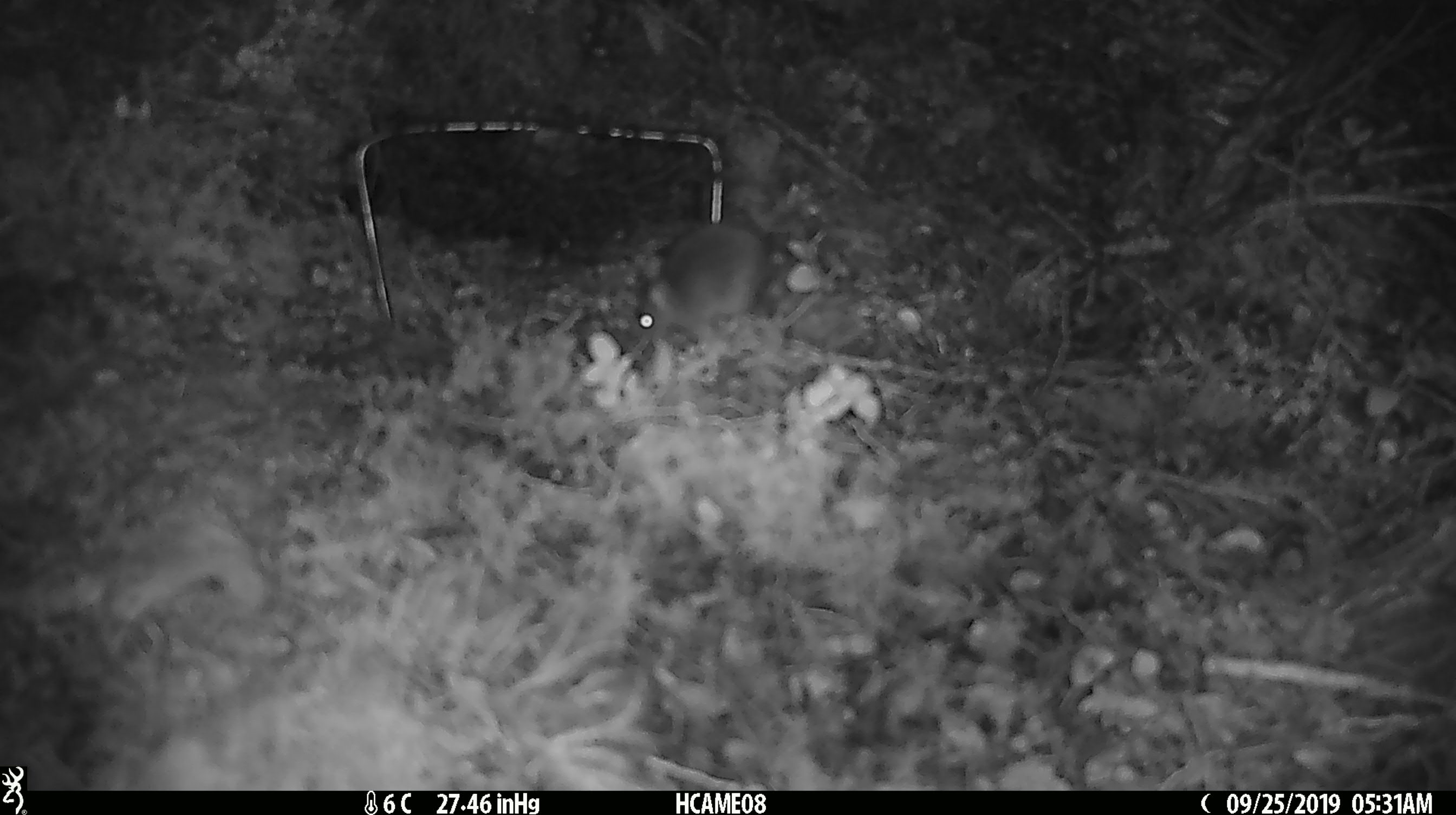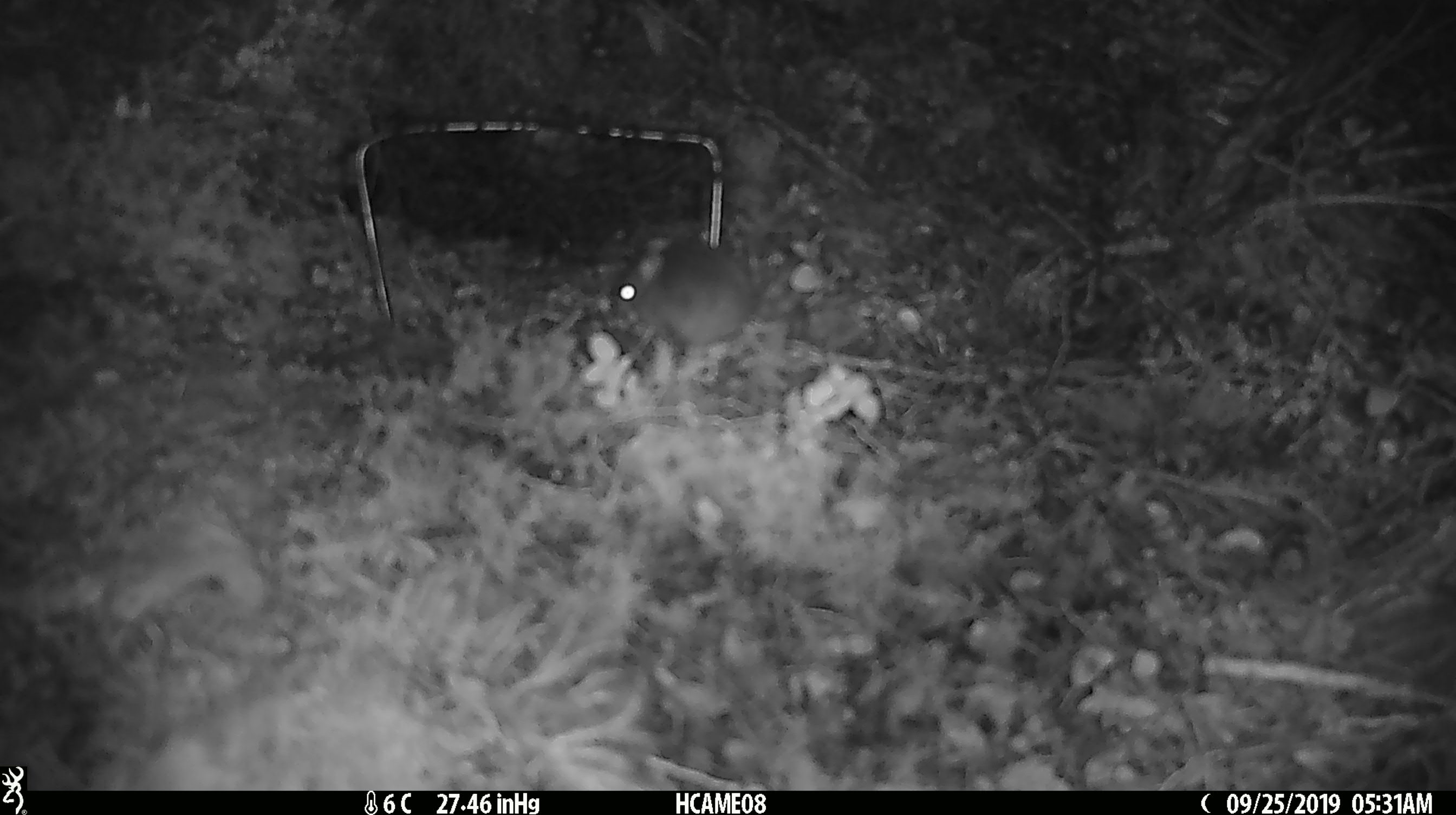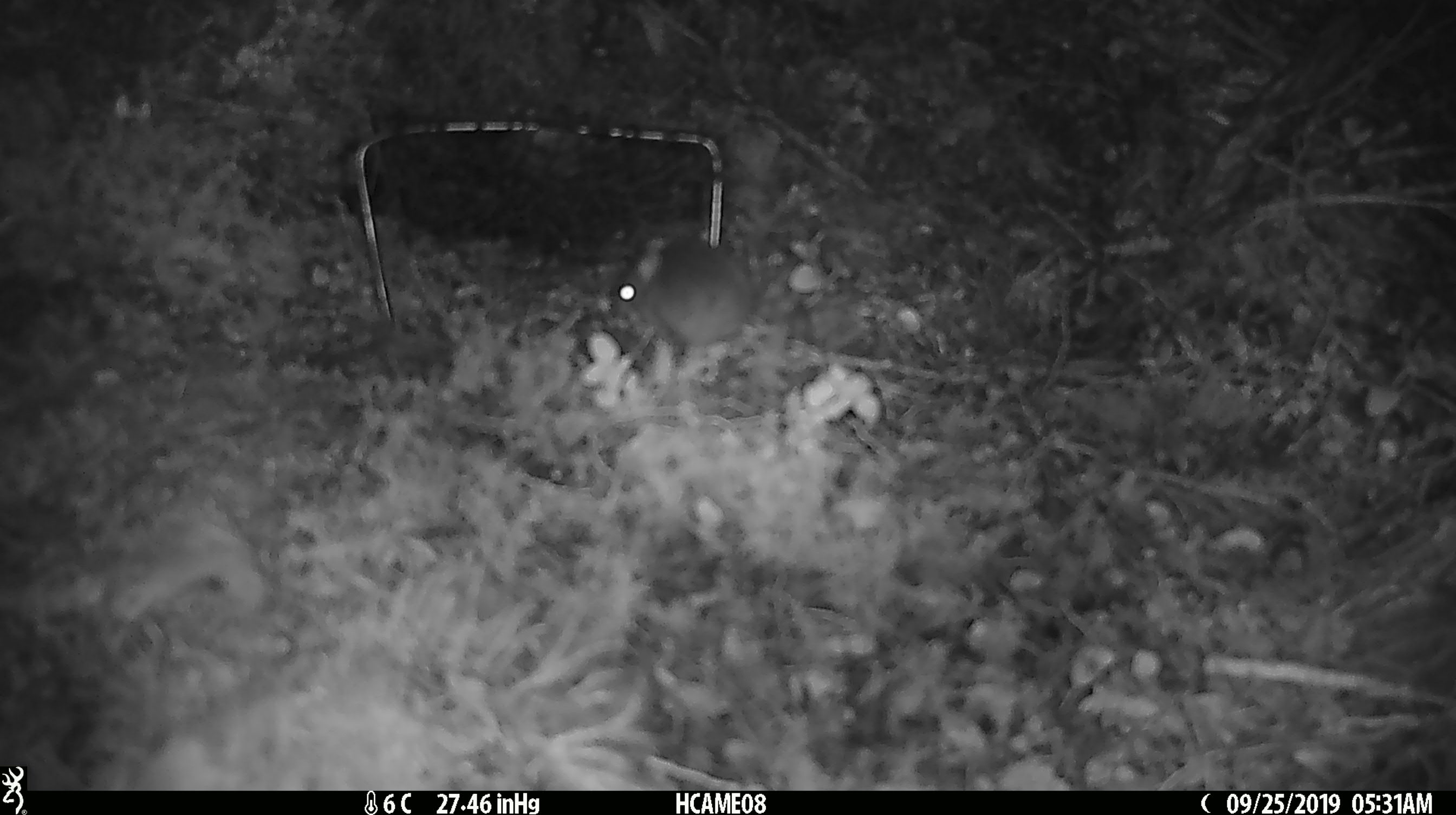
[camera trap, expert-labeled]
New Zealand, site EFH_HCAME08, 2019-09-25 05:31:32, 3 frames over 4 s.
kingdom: Animalia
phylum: Chordata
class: Mammalia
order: Rodentia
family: Muridae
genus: Mus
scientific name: Mus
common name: mouse